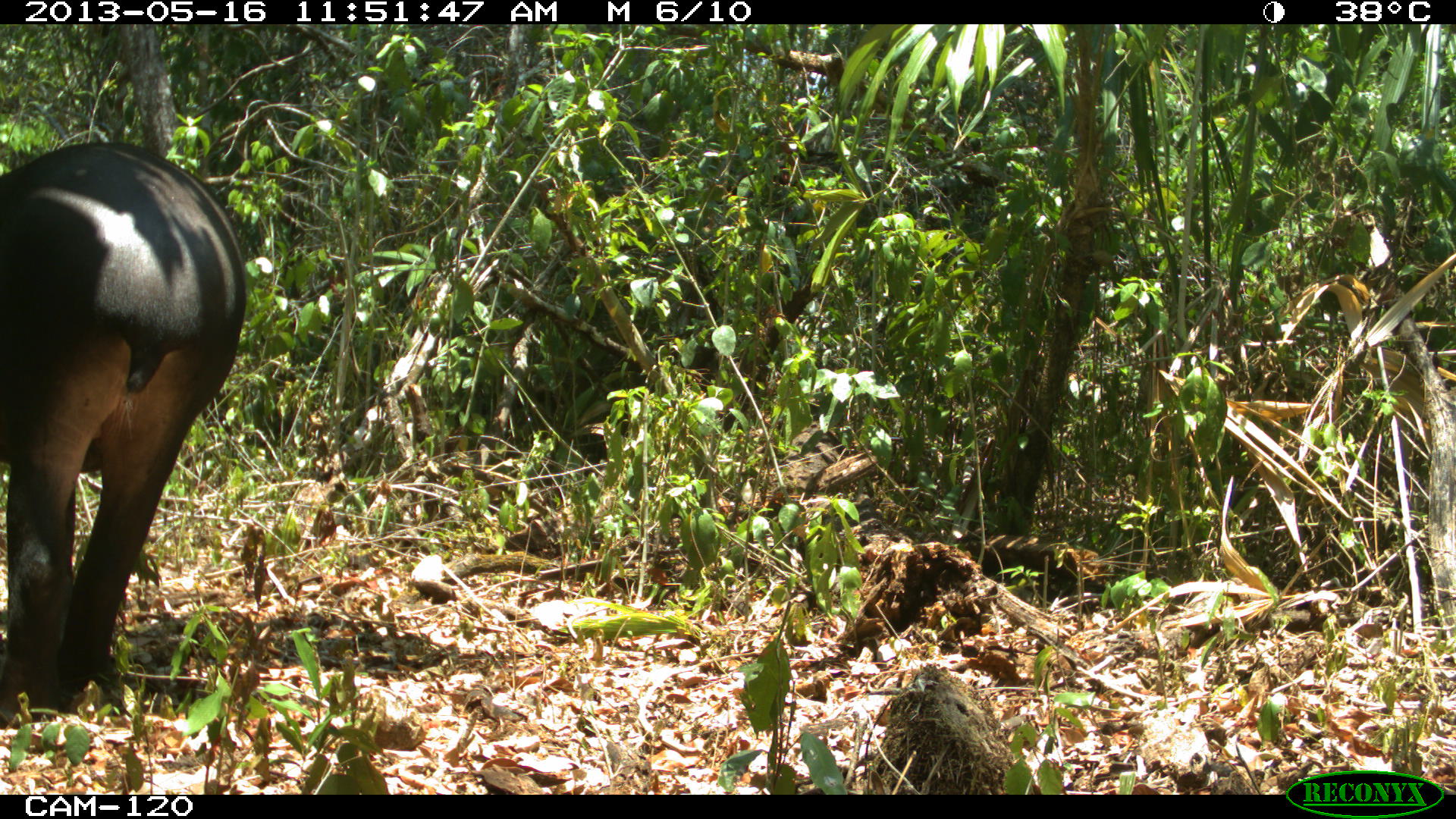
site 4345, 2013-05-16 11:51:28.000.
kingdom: Animalia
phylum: Chordata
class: Mammalia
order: Perissodactyla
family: Tapiridae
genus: Tapirus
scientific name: Tapirus bairdii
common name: baird's tapir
Tapirus bairdii (baird's tapir), count 1, sex female.